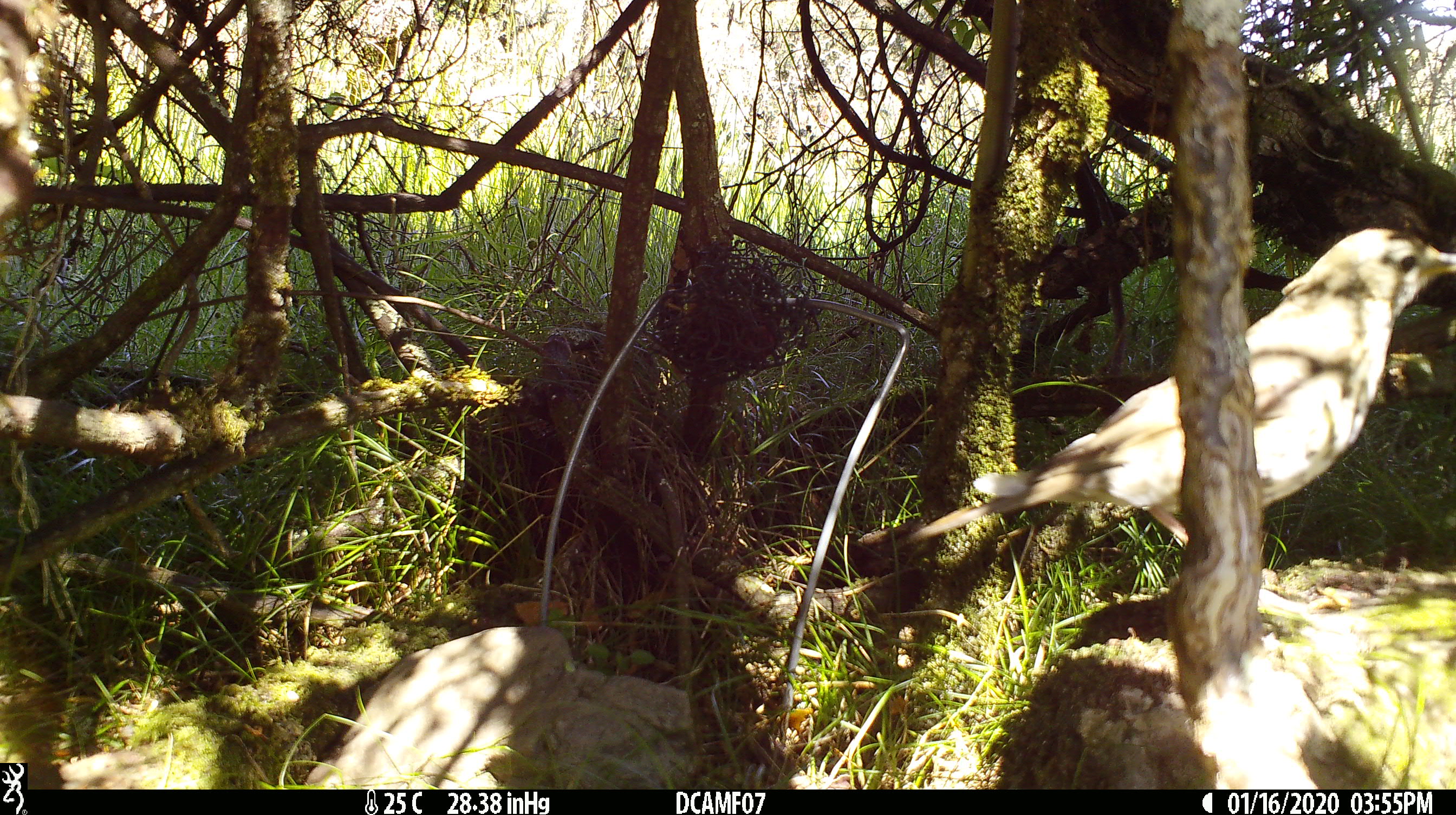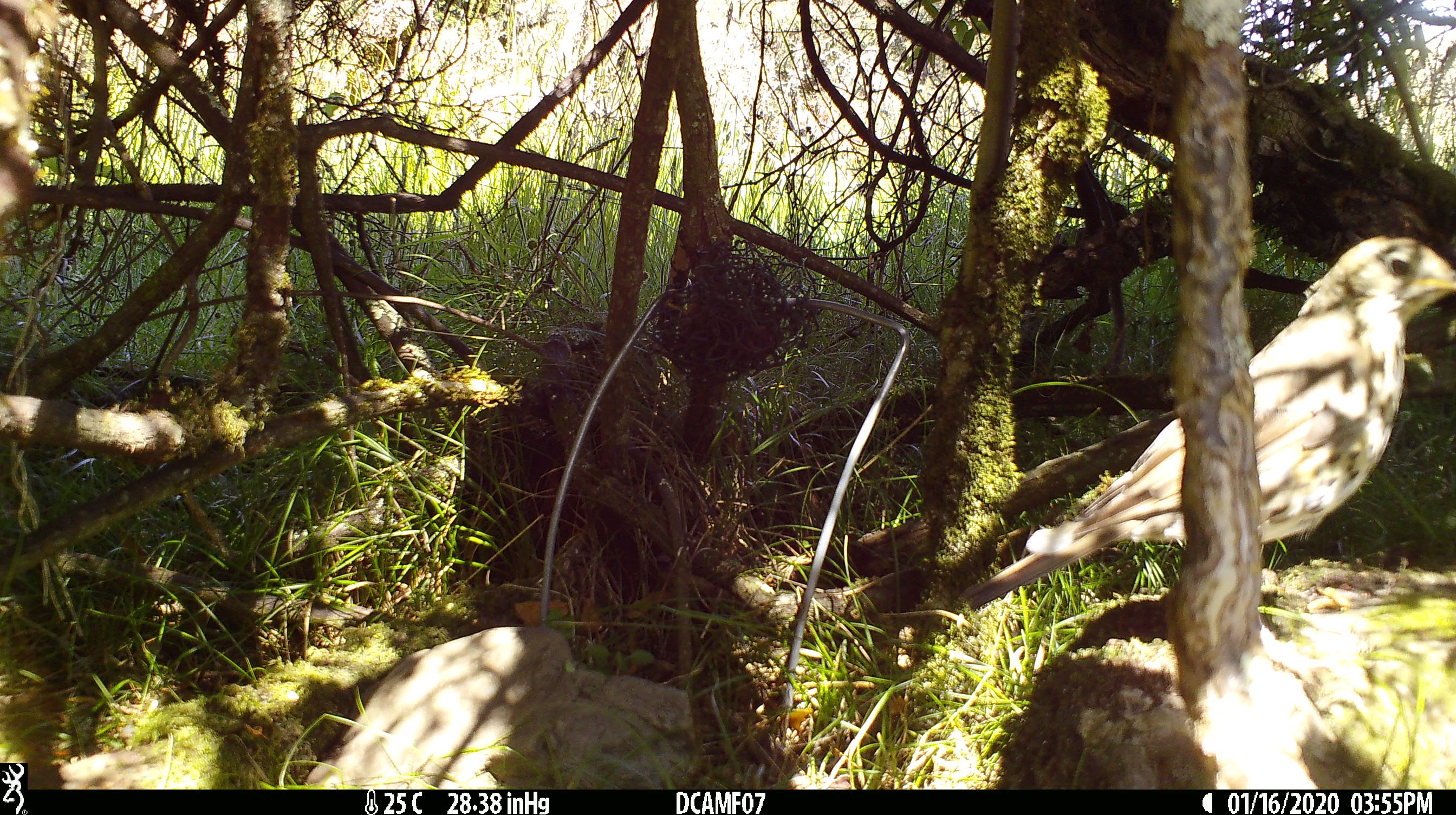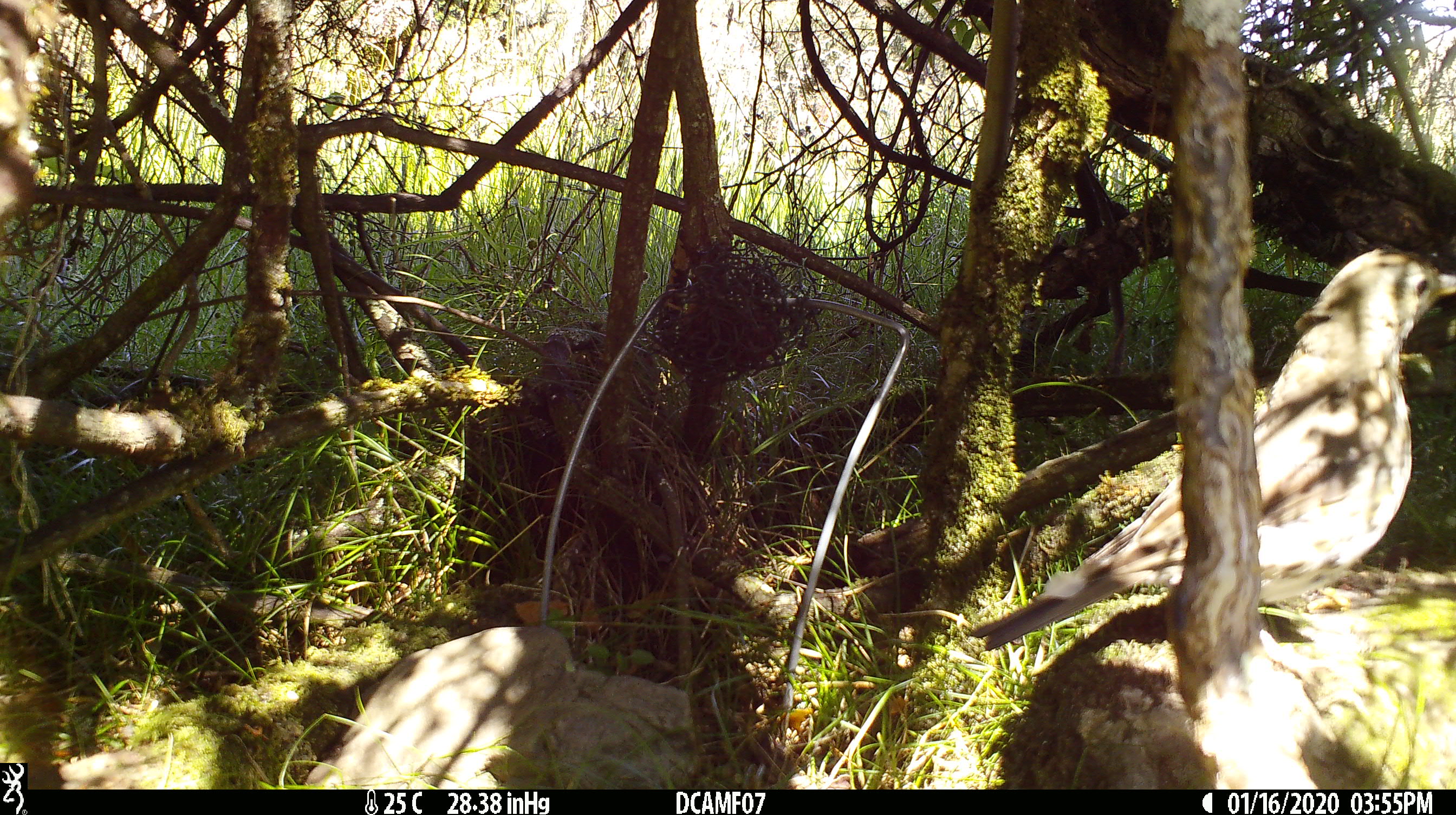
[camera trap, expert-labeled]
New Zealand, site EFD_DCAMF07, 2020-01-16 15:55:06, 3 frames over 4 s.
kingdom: Animalia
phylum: Chordata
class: Aves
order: Passeriformes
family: Turdidae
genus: Turdus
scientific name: Turdus philomelos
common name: song thrush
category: thrush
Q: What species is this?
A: Thrush (song thrush) (Turdus philomelos).